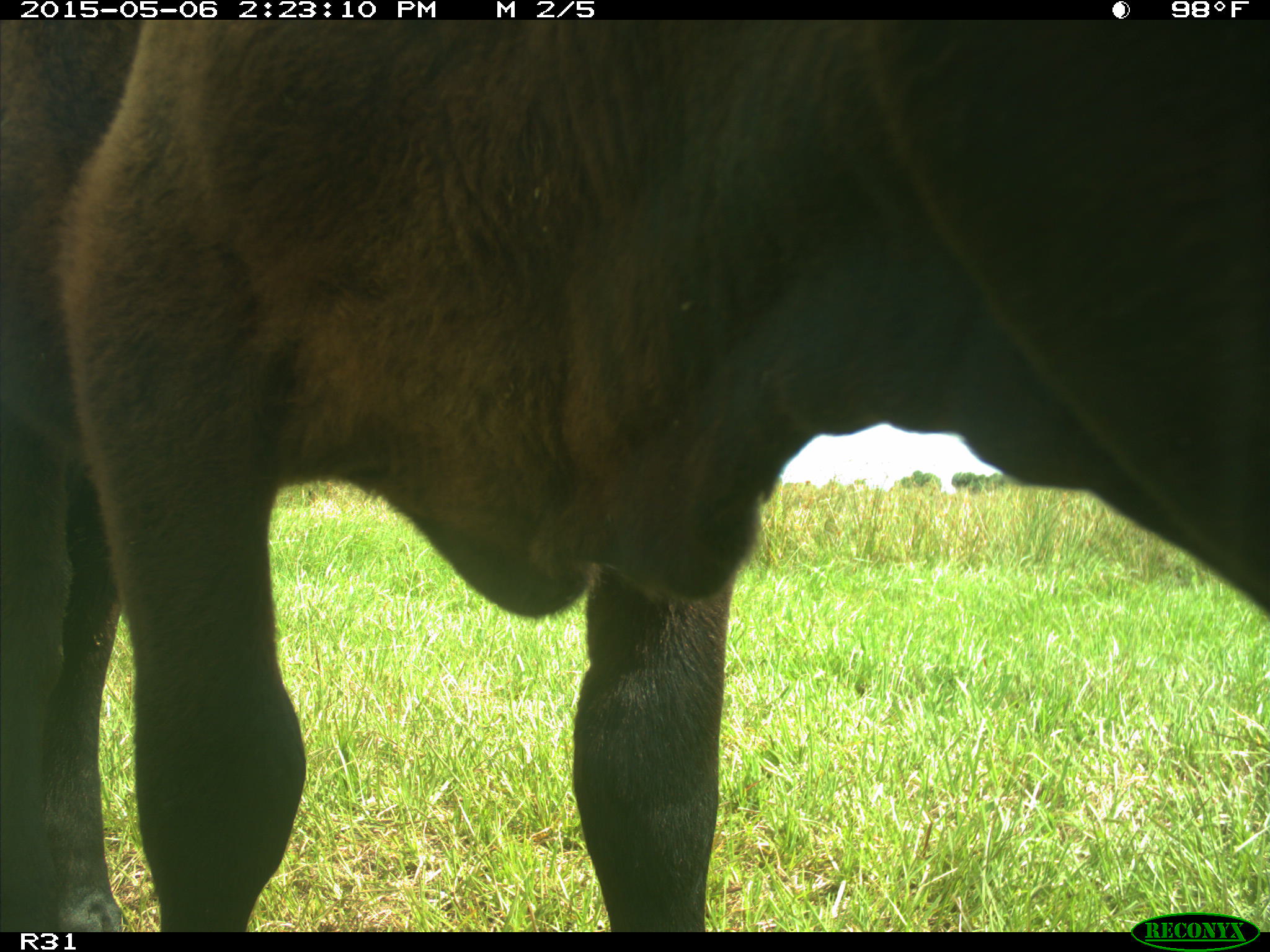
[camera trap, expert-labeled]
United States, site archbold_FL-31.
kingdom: Animalia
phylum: Chordata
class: Mammalia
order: Artiodactyla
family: Bovidae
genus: Bos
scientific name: Bos taurus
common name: domestic cow